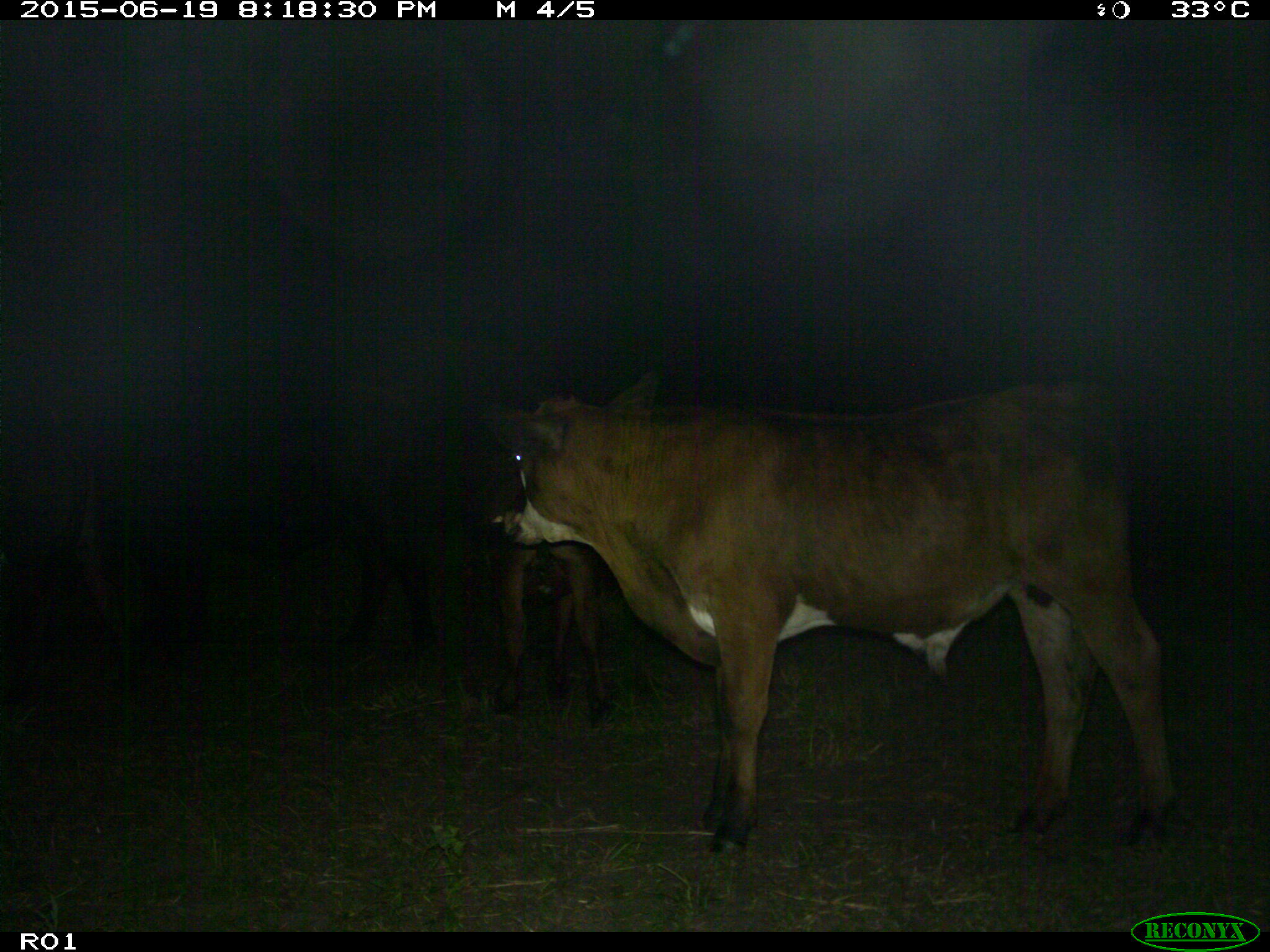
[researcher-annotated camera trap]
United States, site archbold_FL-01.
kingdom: Animalia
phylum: Chordata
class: Mammalia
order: Artiodactyla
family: Bovidae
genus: Bos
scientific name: Bos taurus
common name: domestic cow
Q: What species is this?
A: Bos taurus (domestic cow).